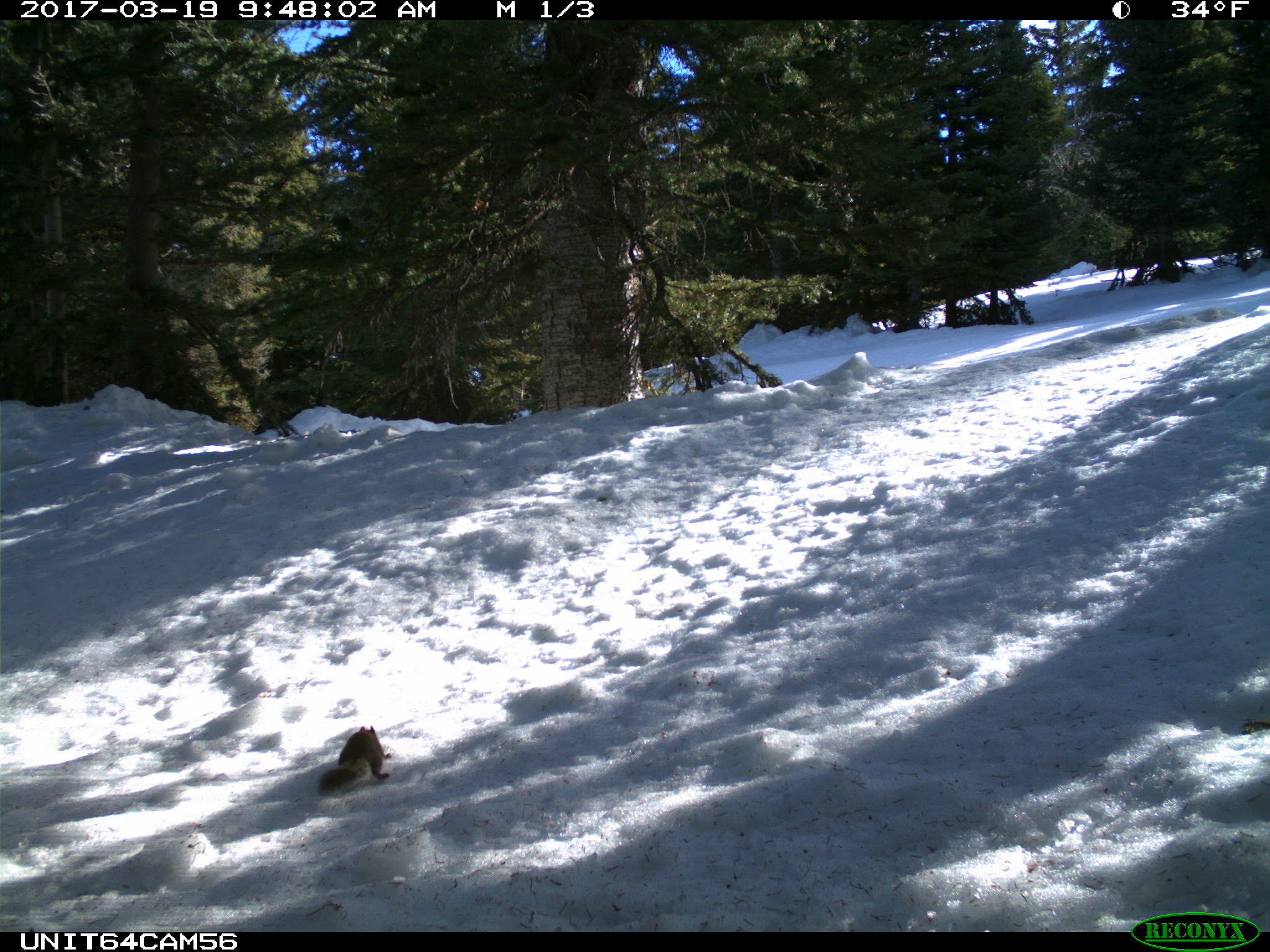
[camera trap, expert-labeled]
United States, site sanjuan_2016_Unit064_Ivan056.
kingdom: Animalia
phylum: Chordata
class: Mammalia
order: Rodentia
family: Sciuridae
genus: Tamiasciurus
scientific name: Tamiasciurus hudsonicus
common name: american red squirrel